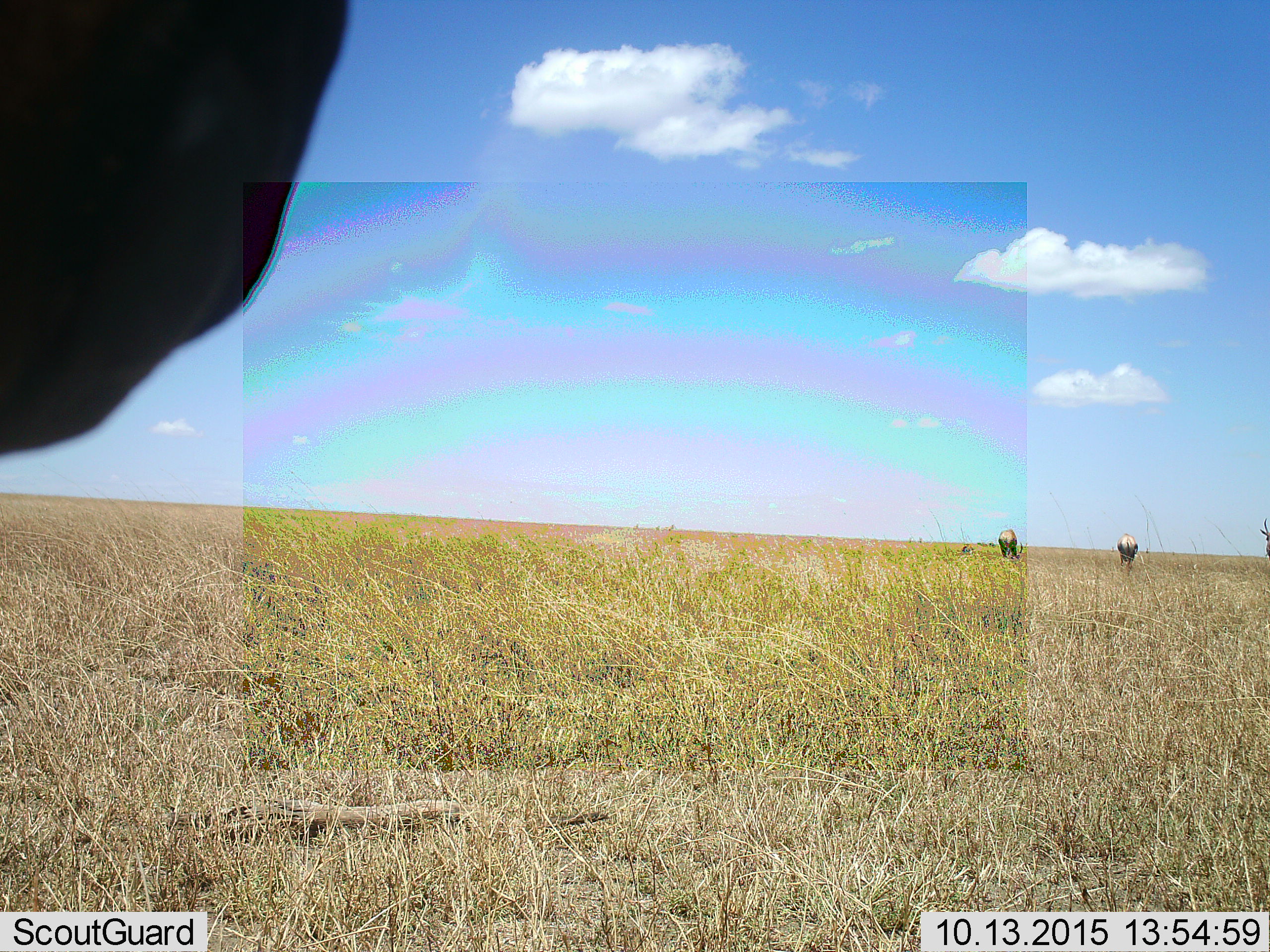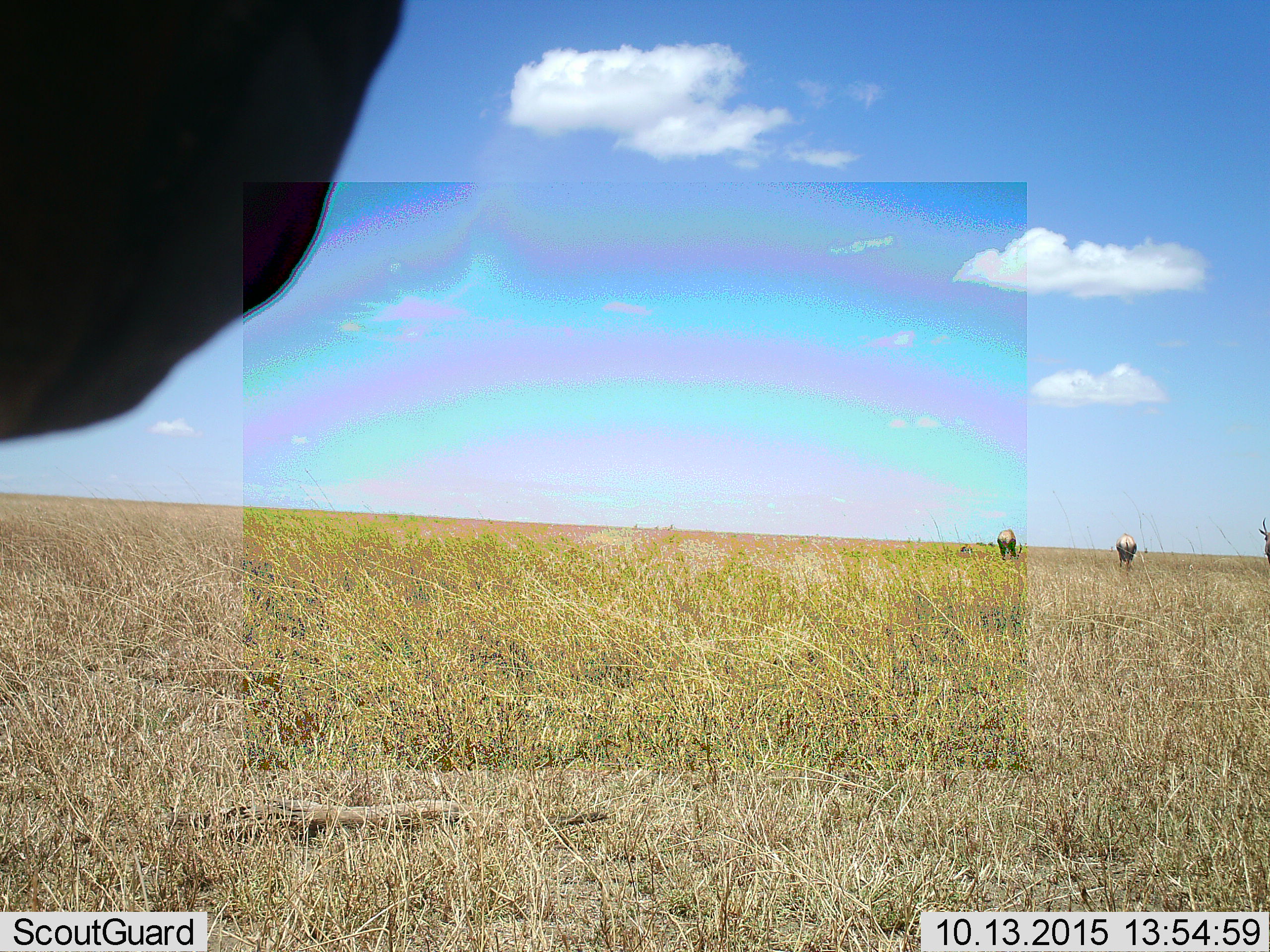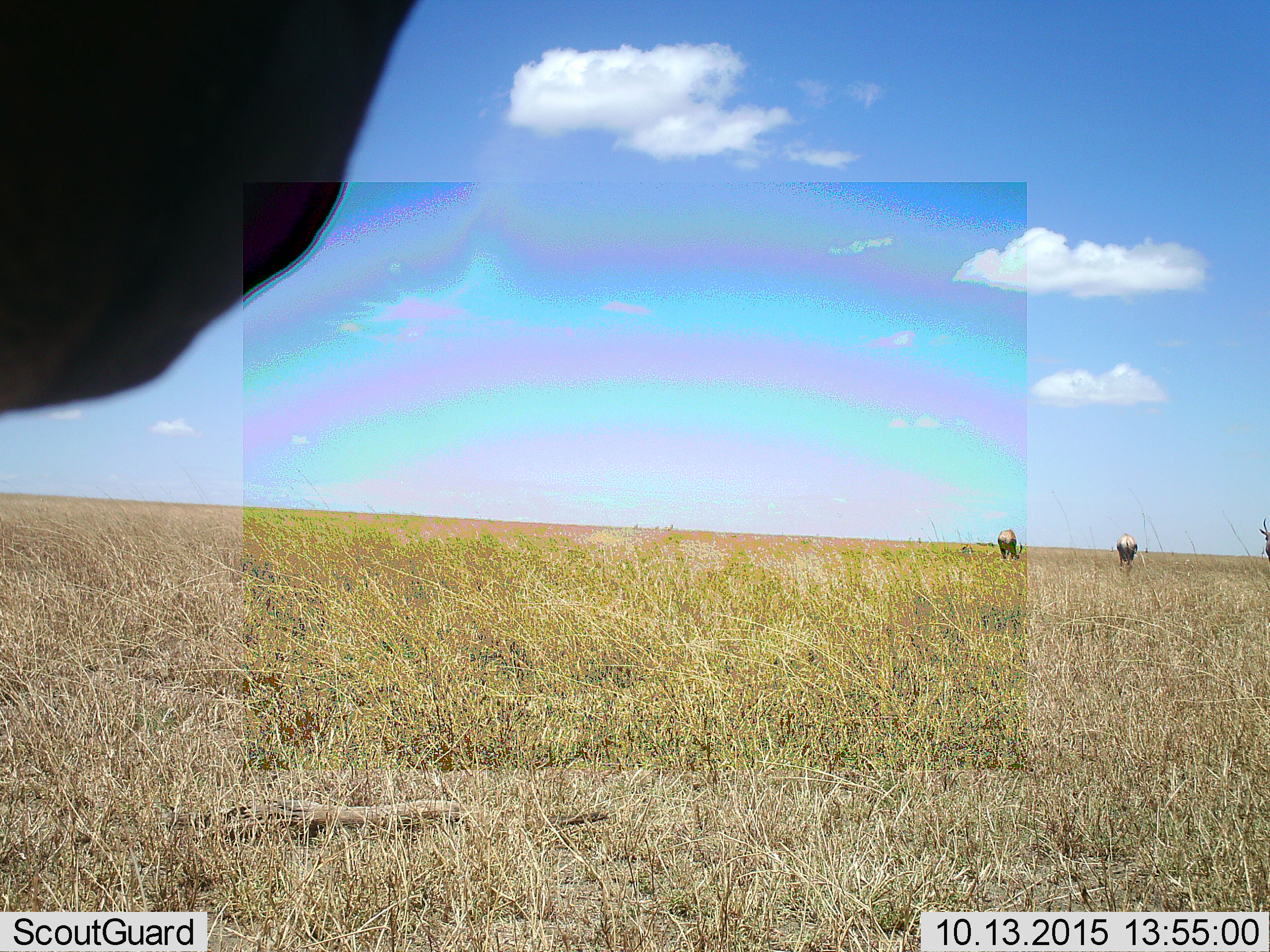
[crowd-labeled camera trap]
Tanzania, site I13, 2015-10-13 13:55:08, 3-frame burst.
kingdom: Animalia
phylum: Chordata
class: Mammalia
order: Artiodactyla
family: Bovidae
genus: Damaliscus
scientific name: Damaliscus lunatus jimela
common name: topi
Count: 4.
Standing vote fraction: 83%.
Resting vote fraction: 0%.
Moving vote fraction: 0%.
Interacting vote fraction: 0%.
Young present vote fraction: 0%.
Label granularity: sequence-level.